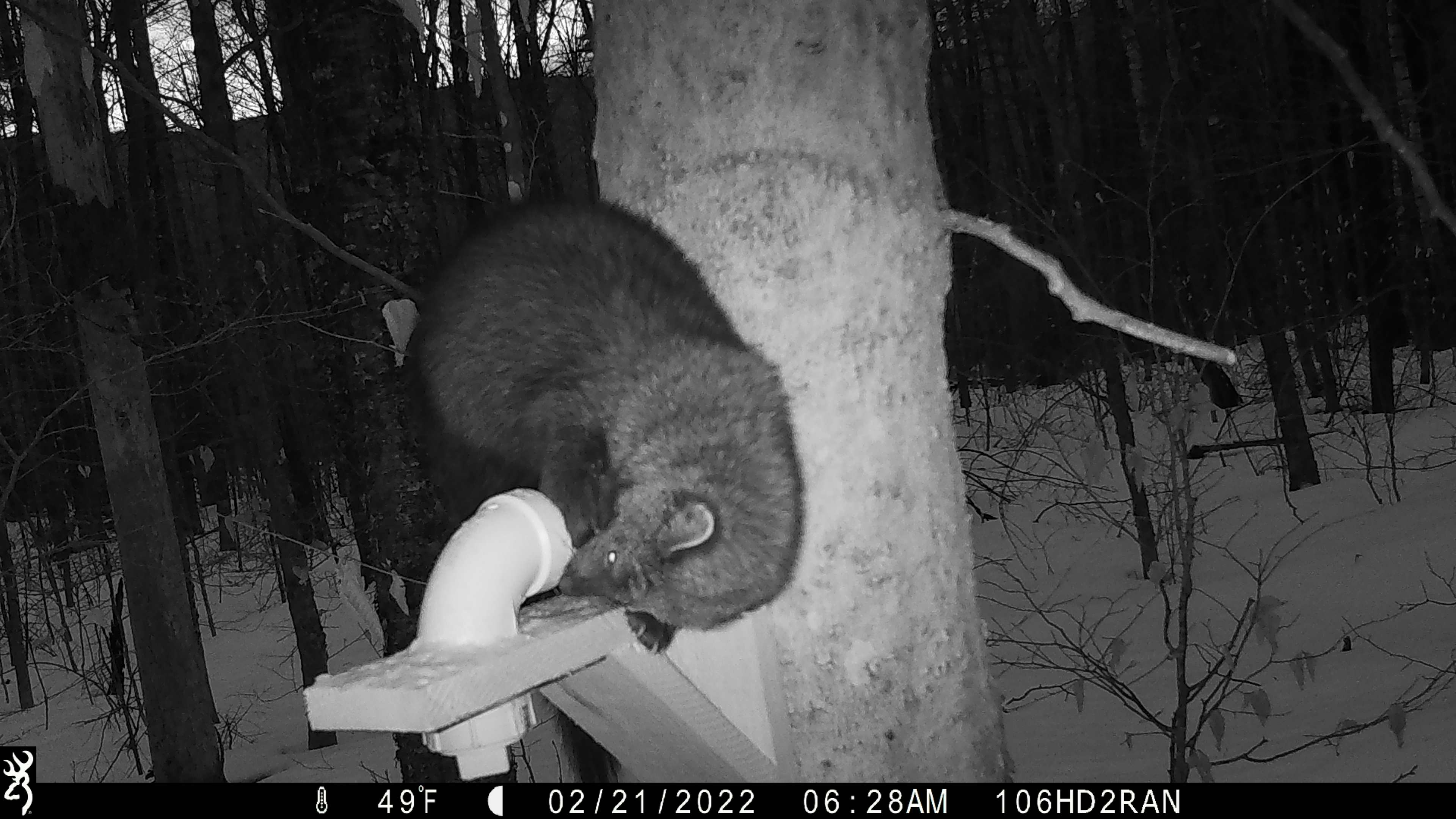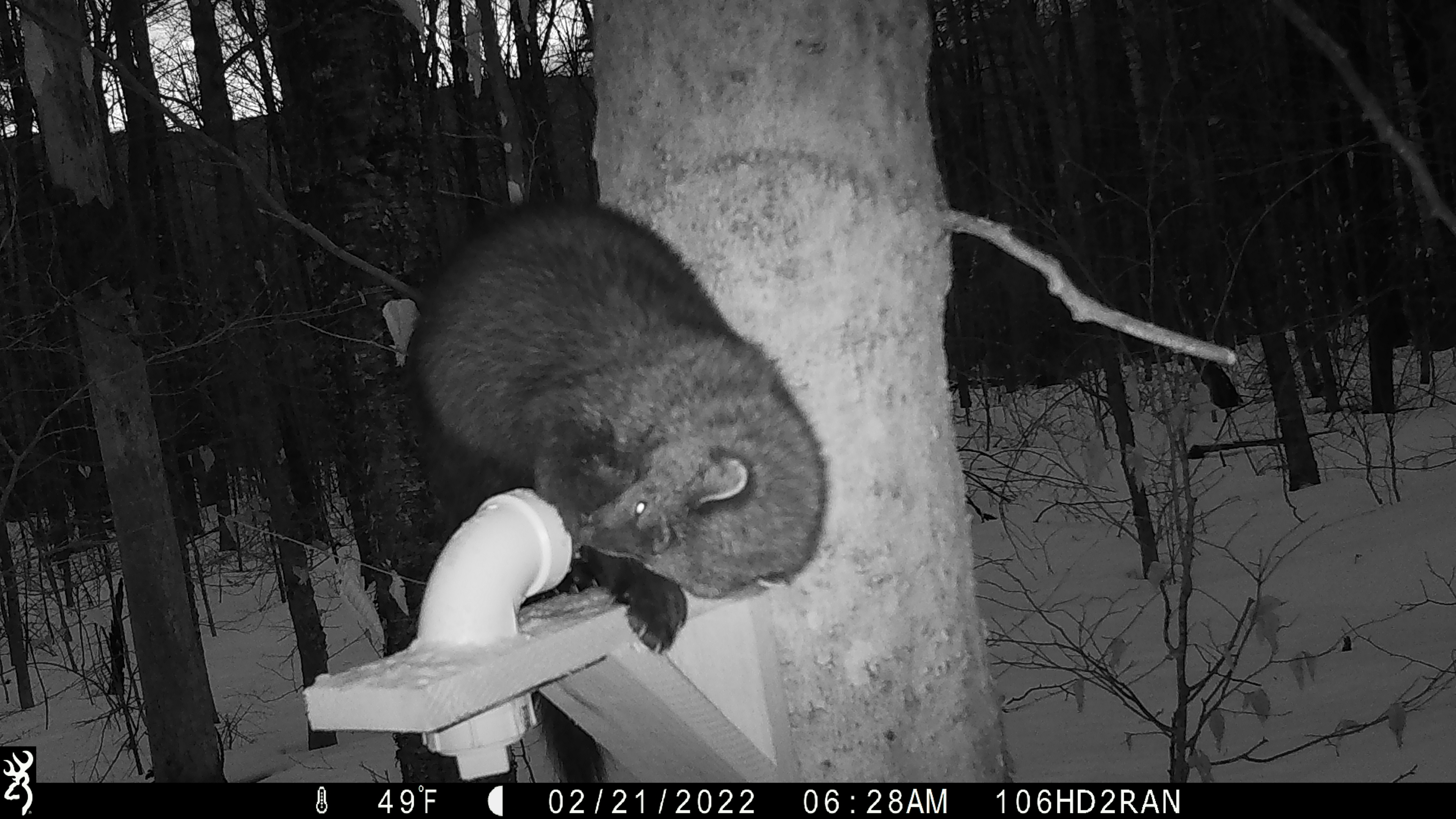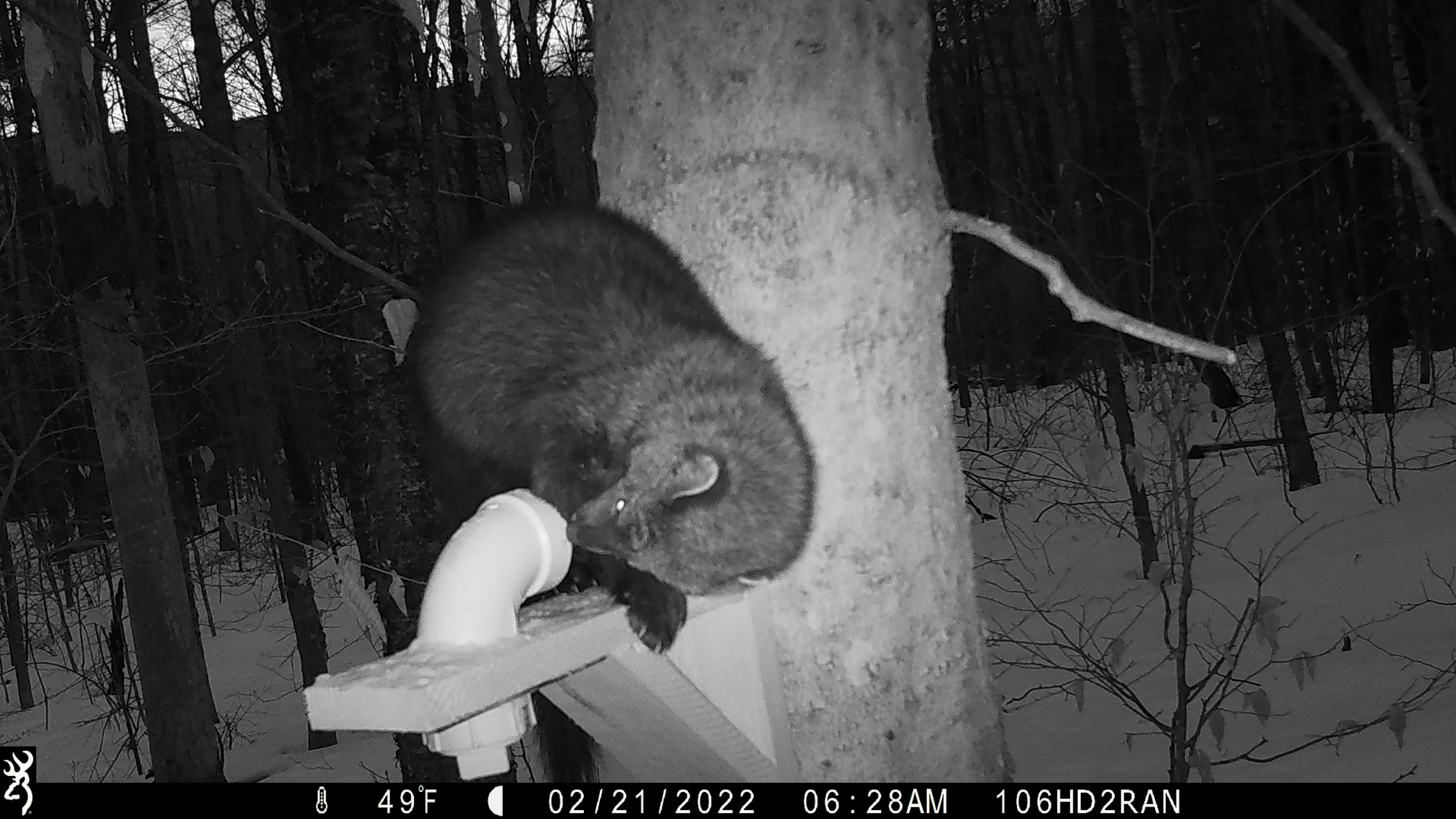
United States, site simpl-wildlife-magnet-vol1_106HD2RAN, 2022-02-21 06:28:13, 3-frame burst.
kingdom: Animalia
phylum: Chordata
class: Mammalia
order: Carnivora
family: Mustelidae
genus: Pekania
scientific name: Pekania pennanti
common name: fisher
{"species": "fisher (Pekania pennanti)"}